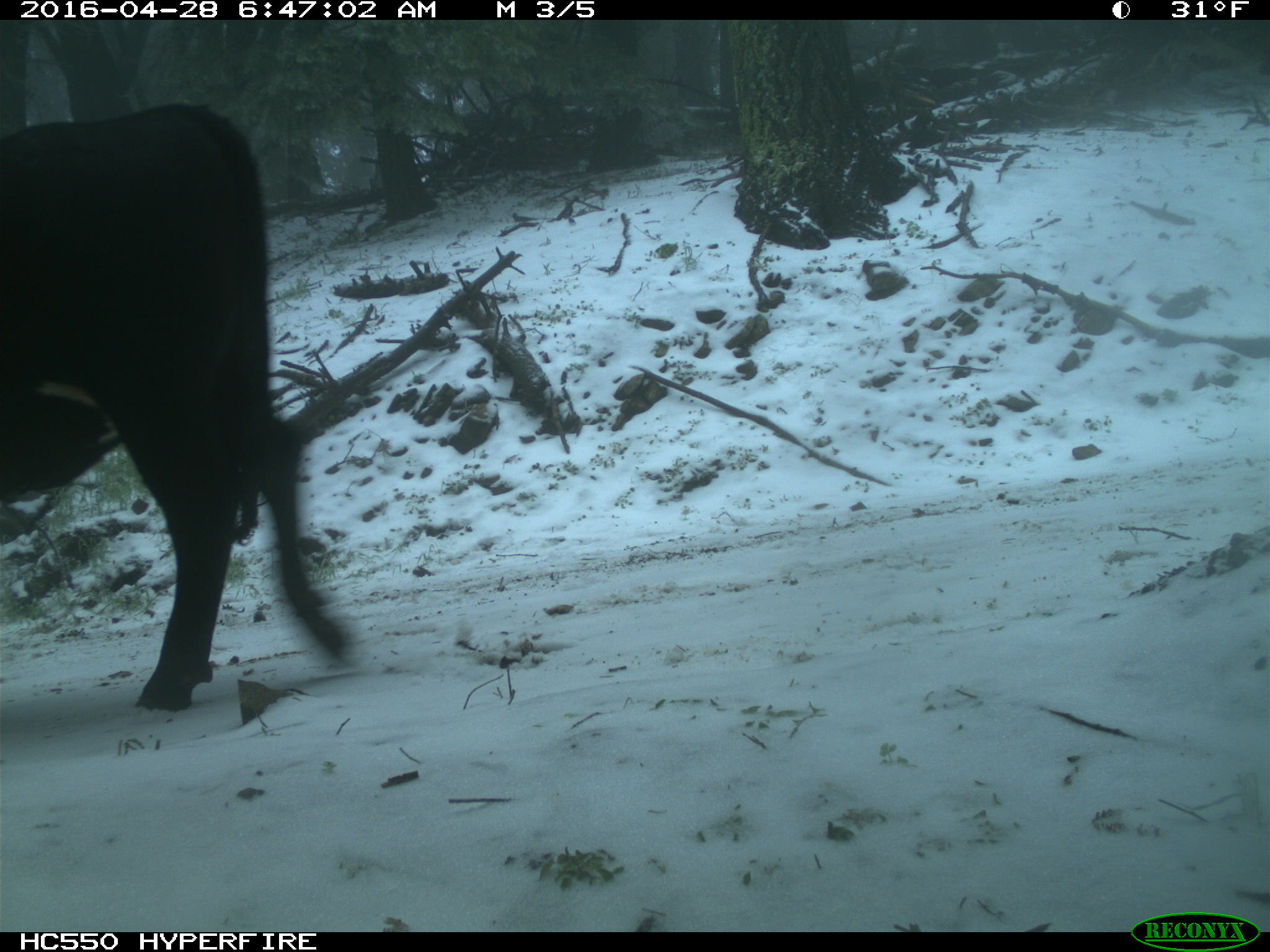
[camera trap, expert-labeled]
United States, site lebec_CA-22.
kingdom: Animalia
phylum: Chordata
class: Mammalia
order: Artiodactyla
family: Bovidae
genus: Bos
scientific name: Bos taurus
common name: domestic cow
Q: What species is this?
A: Bos taurus (domestic cow).